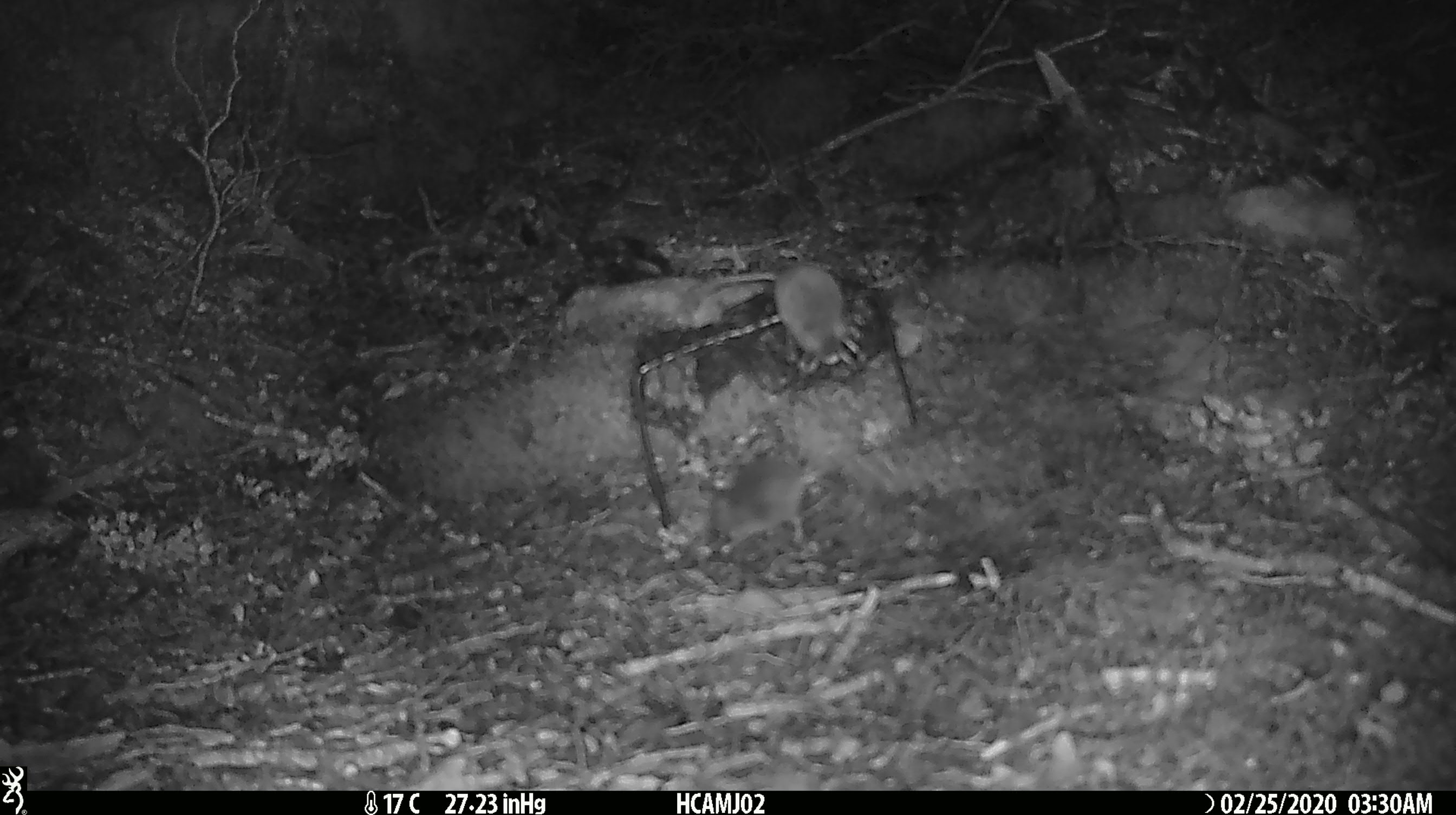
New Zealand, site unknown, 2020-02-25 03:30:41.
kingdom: Animalia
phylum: Chordata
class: Mammalia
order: Rodentia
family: Muridae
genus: Mus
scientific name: Mus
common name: mouse